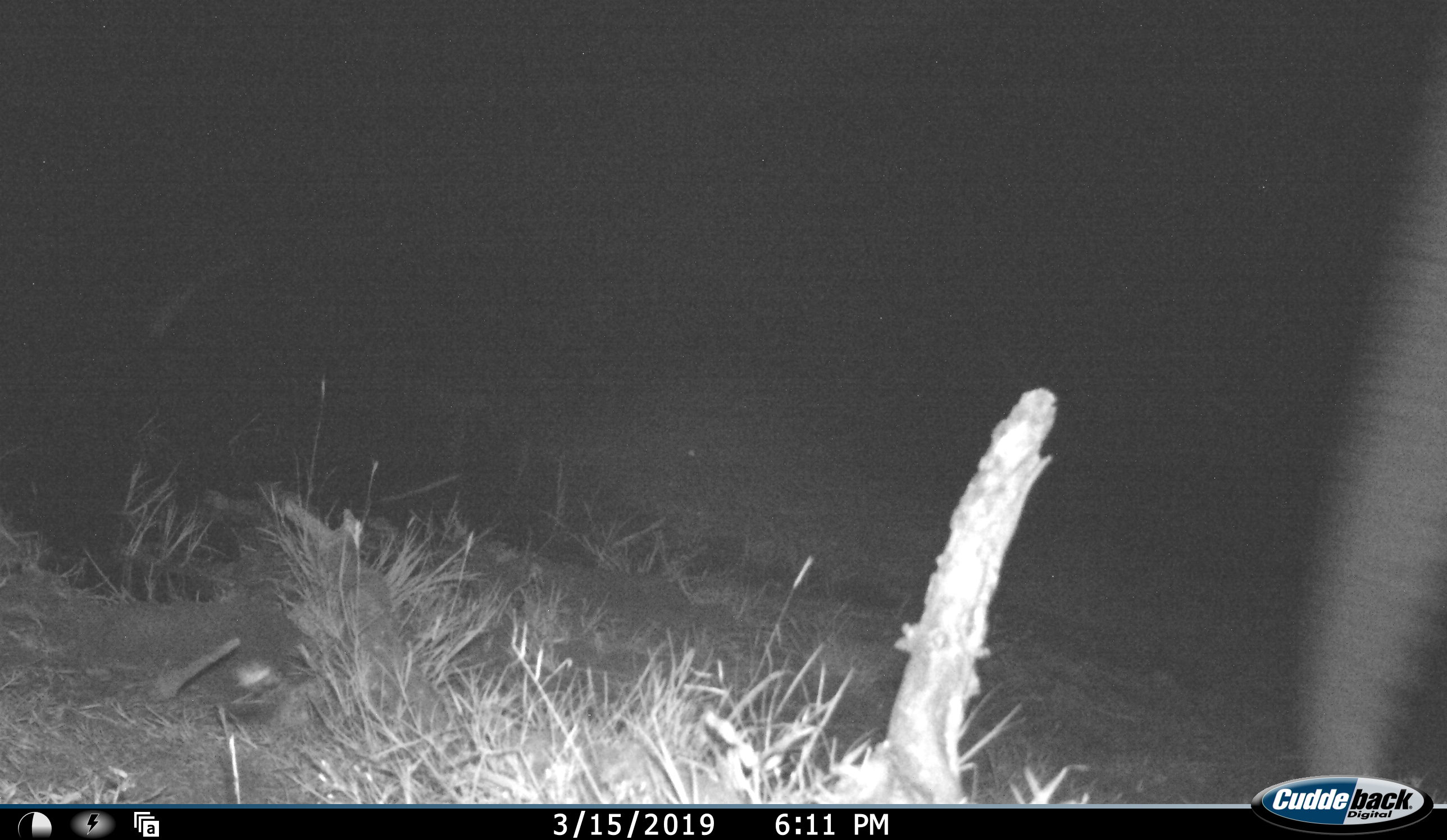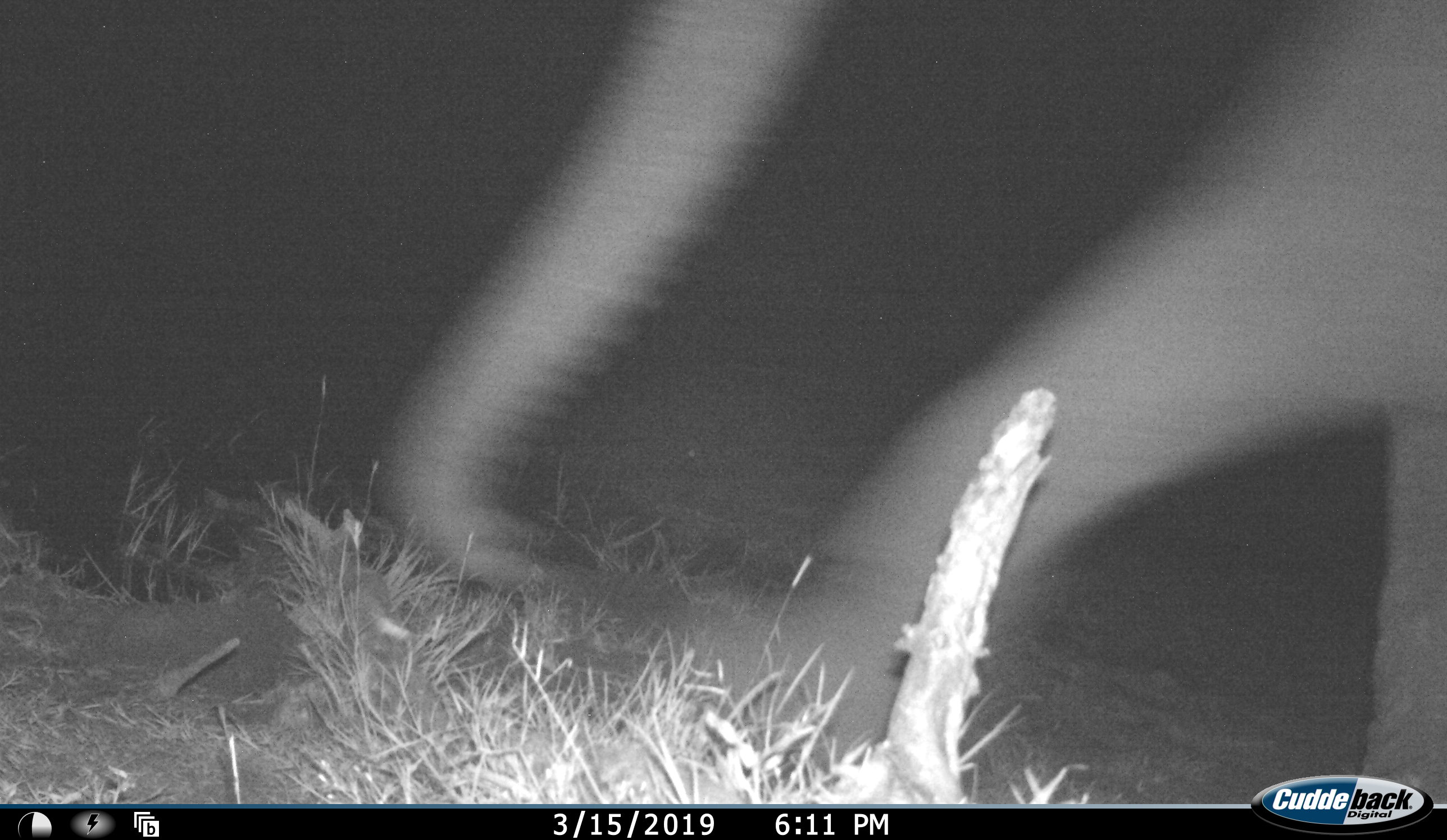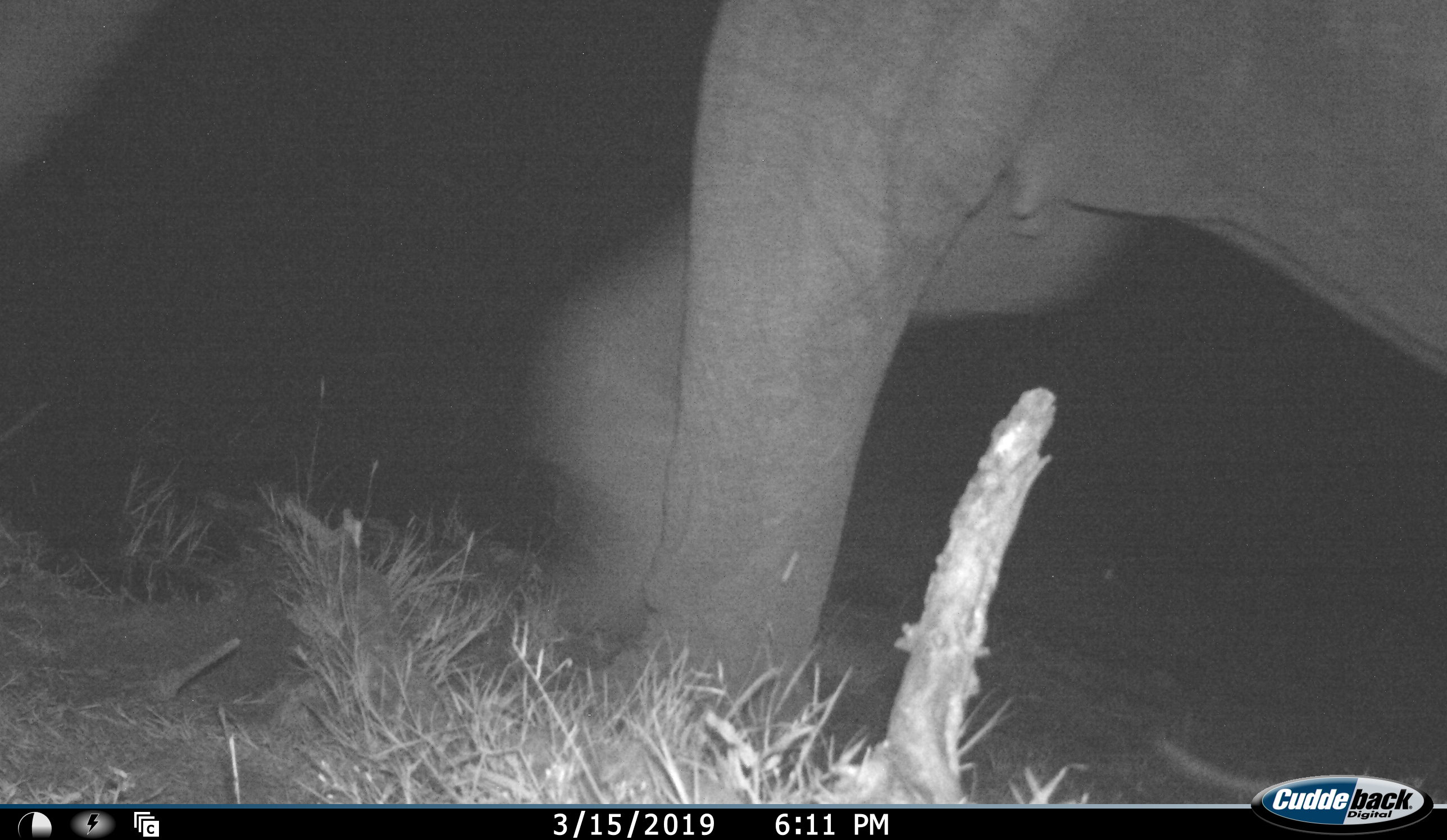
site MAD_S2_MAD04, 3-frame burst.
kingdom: Animalia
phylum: Chordata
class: Mammalia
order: Proboscidea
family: Elephantidae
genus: Loxodonta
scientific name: Loxodonta africana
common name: african bush elephant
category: elephant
Elephant (african bush elephant) (Loxodonta africana), count 1. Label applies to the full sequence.